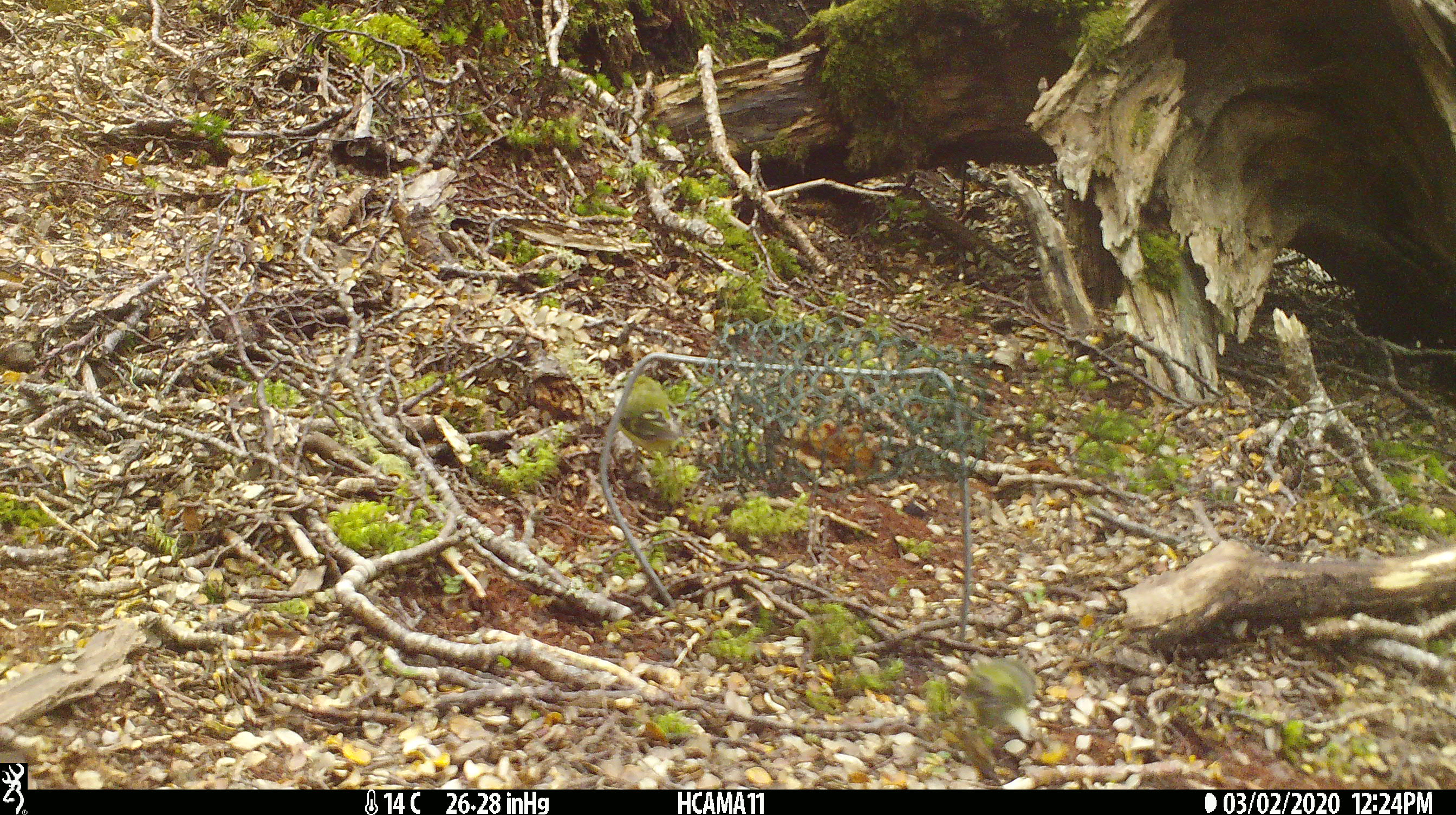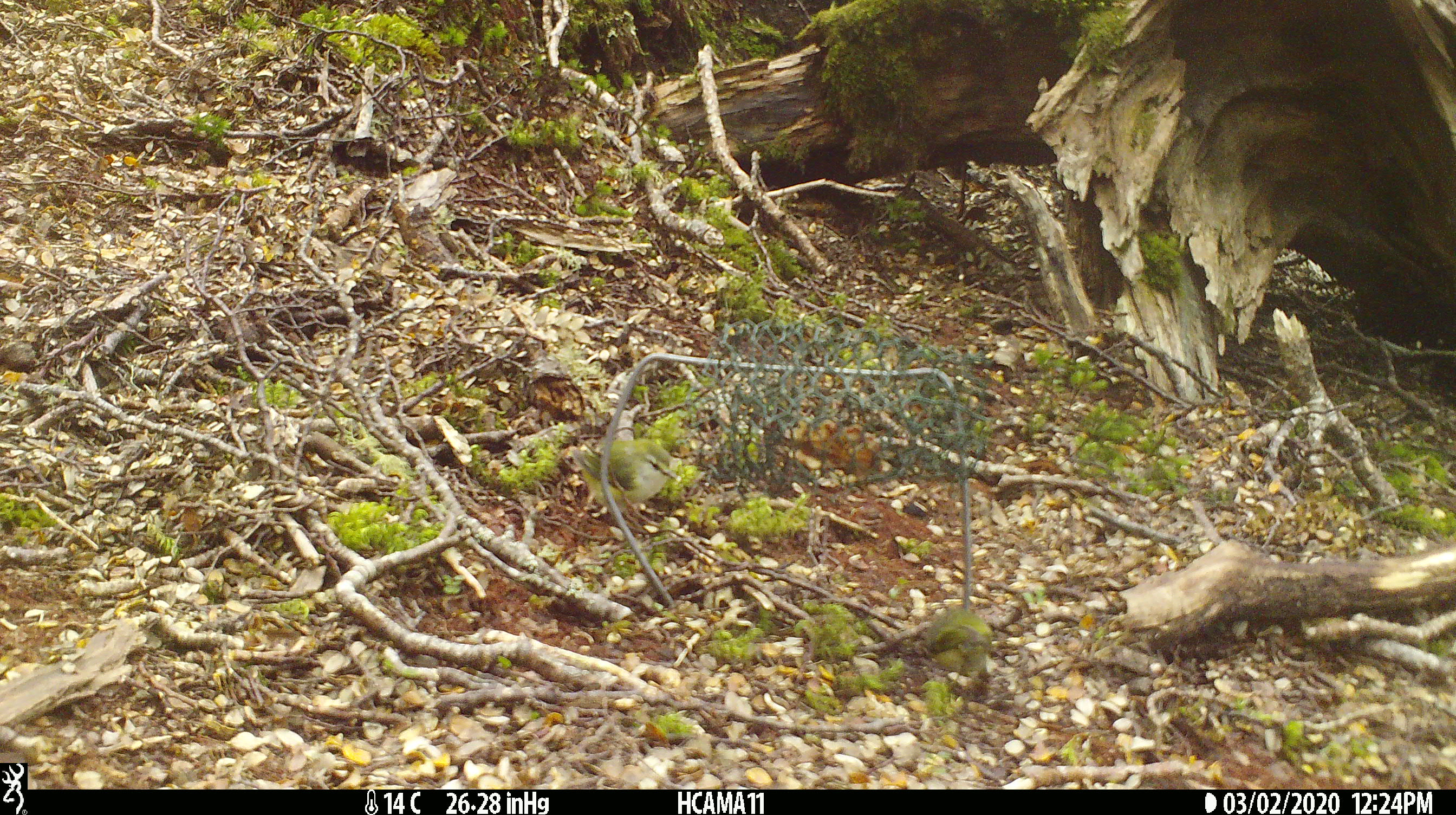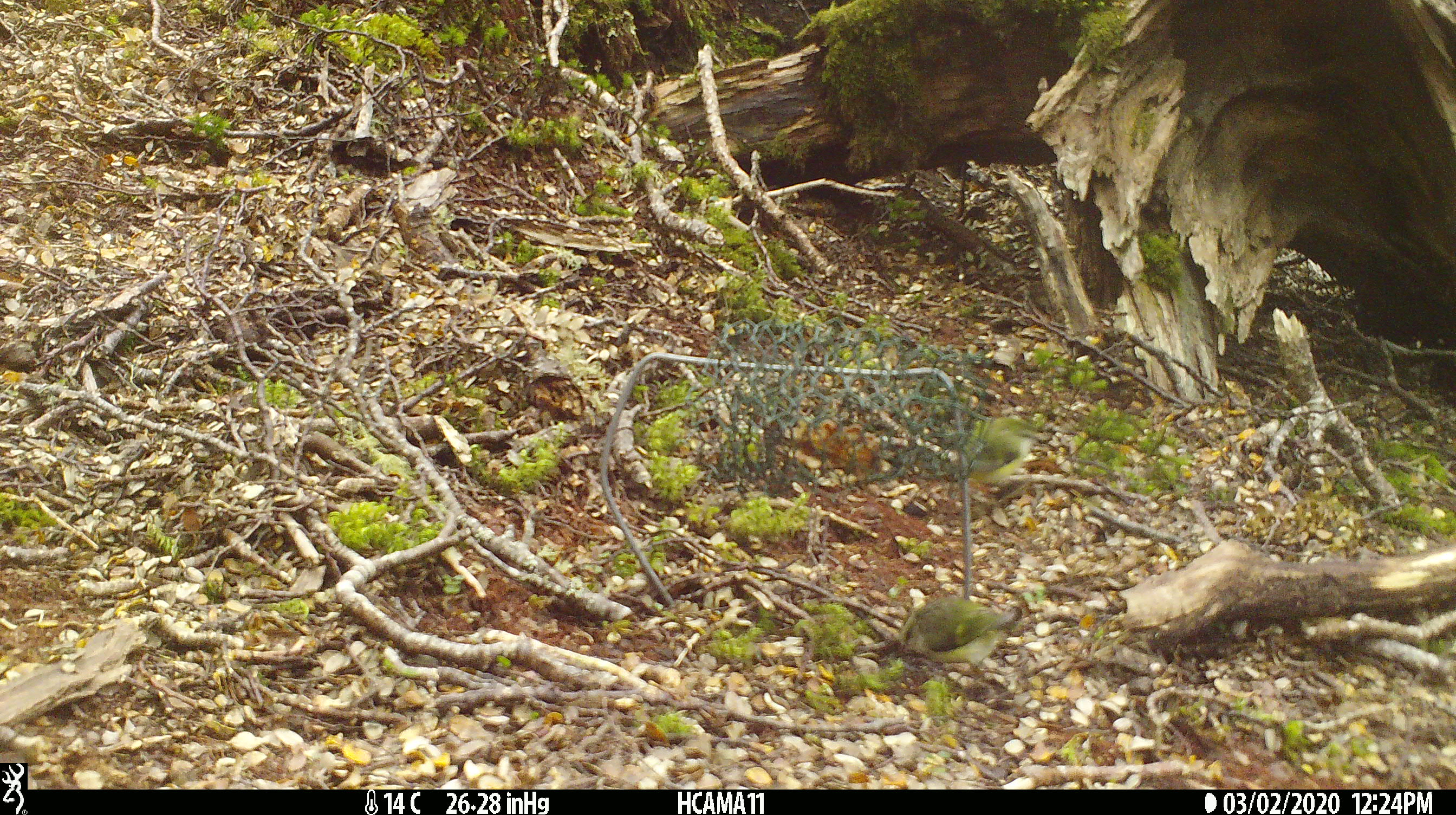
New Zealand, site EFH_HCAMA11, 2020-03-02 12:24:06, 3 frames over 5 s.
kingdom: Animalia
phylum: Chordata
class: Aves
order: Passeriformes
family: Acanthisittidae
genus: Acanthisitta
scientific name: Acanthisitta chloris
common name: rifleman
Rifleman (Acanthisitta chloris).